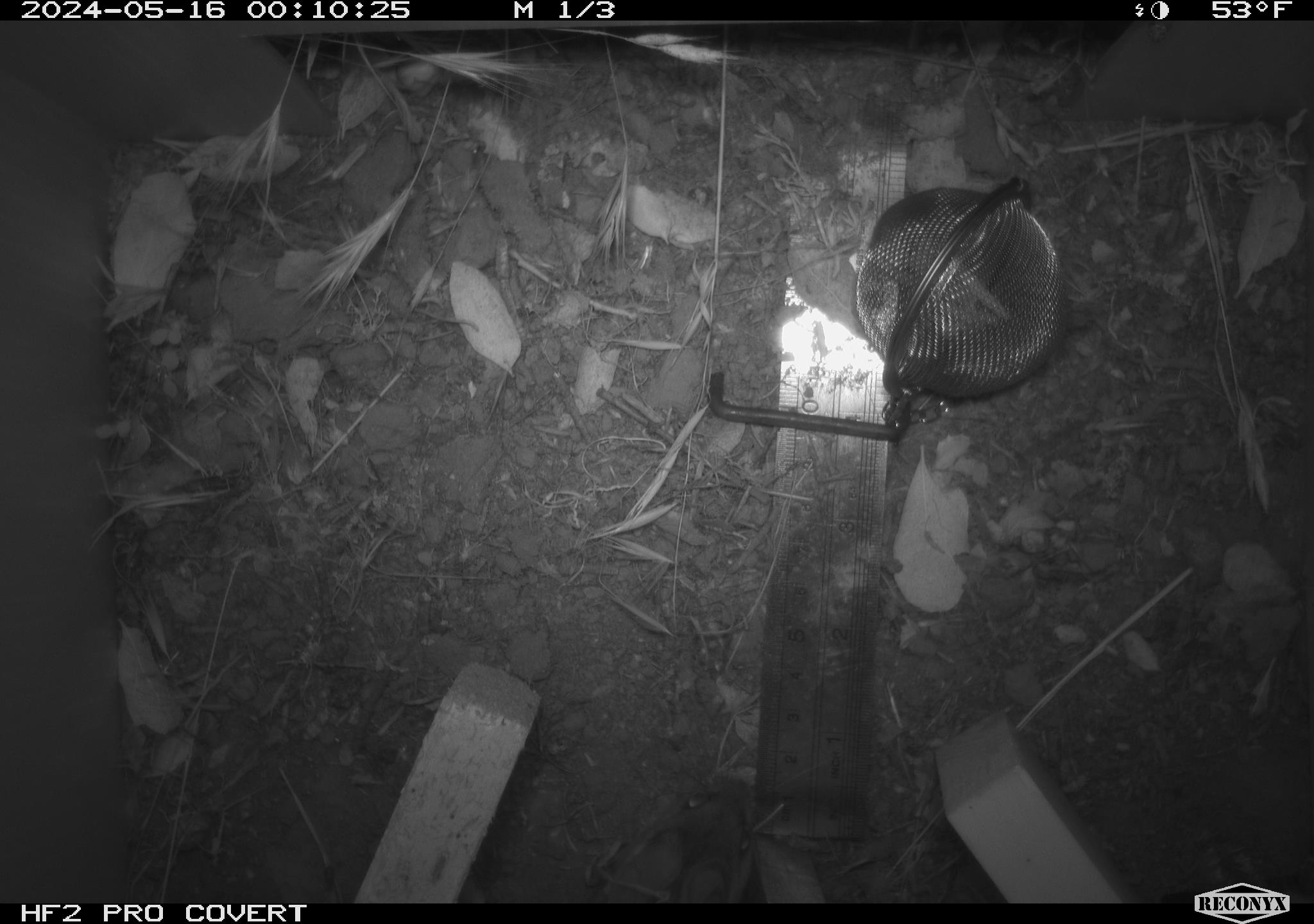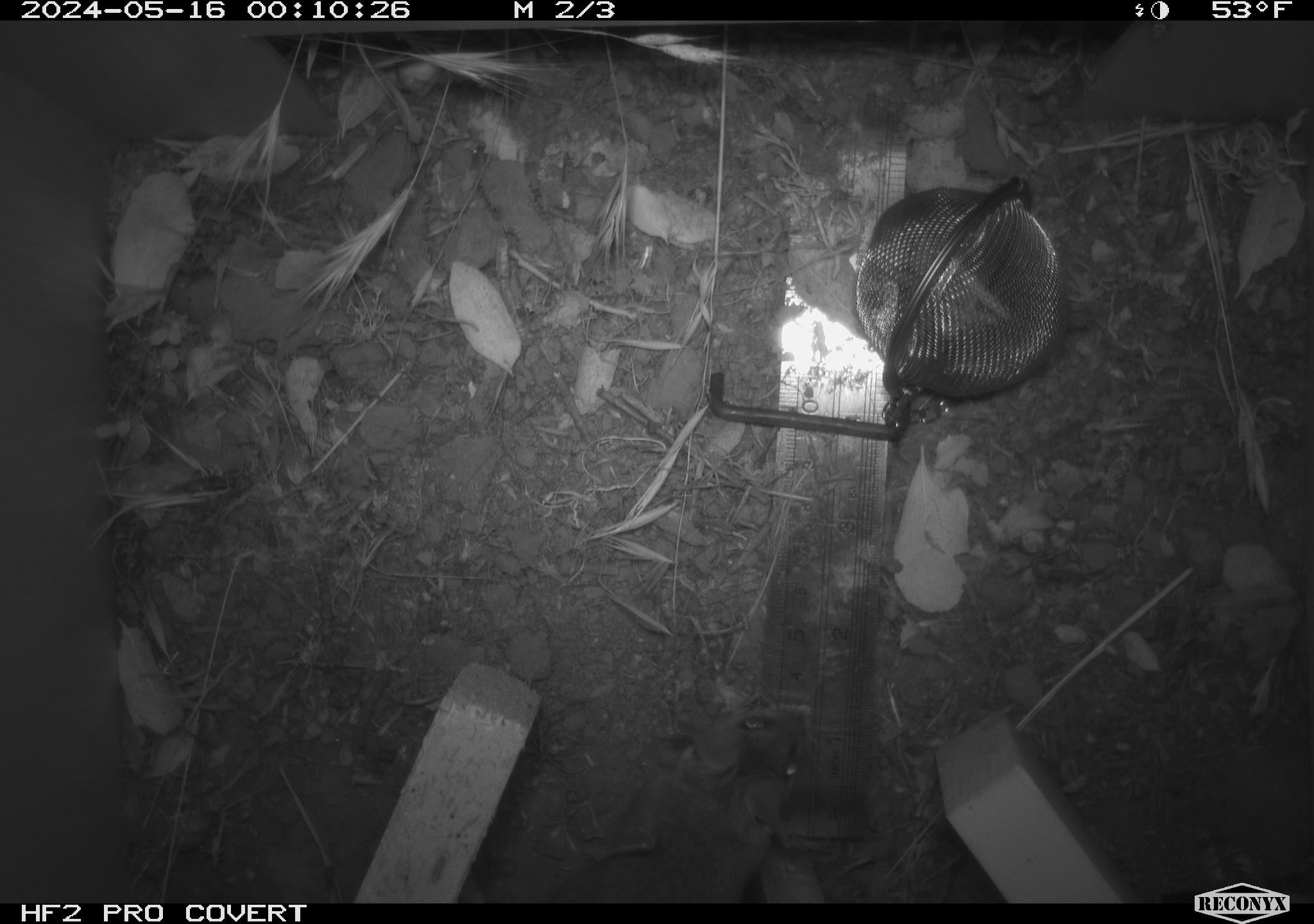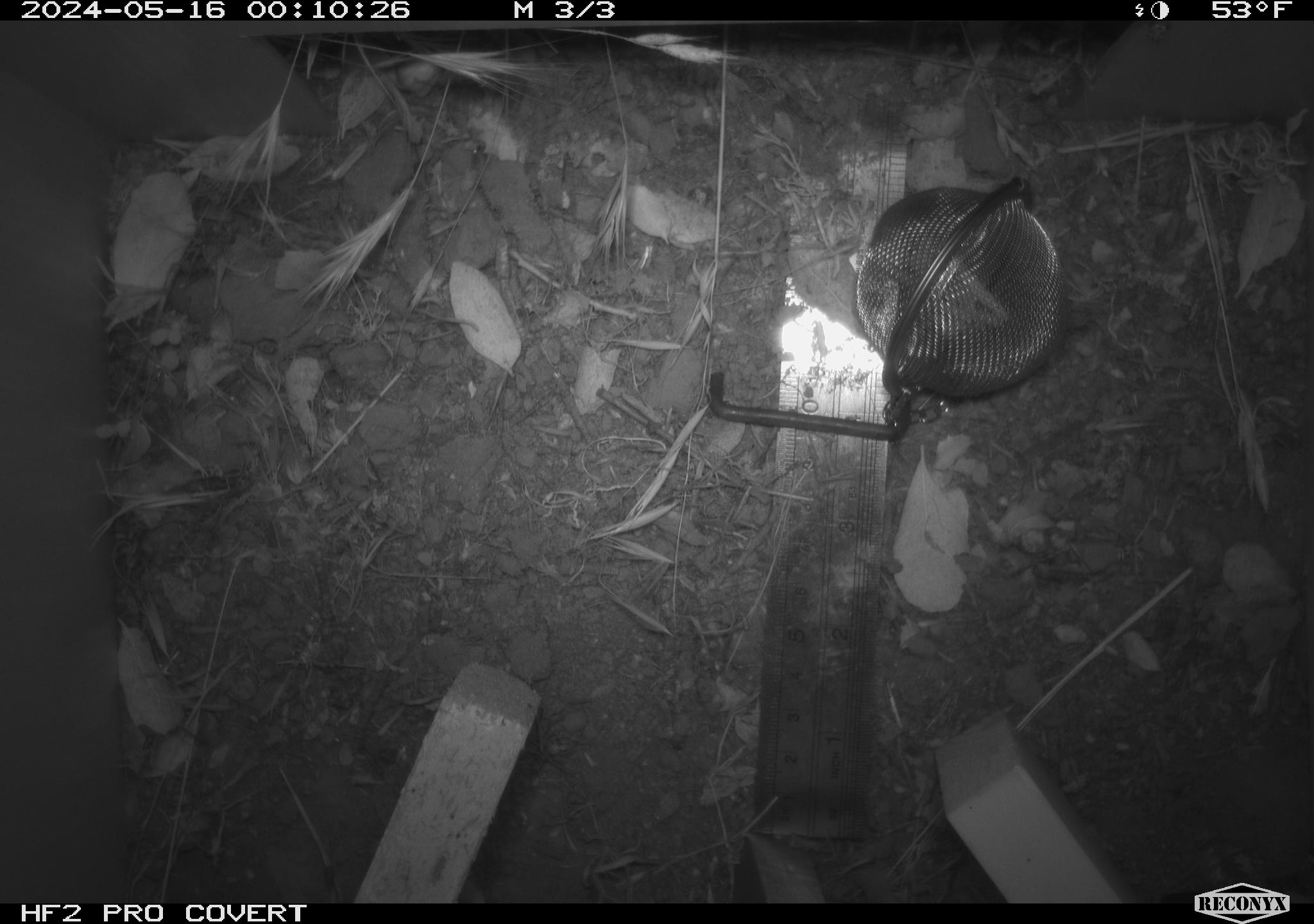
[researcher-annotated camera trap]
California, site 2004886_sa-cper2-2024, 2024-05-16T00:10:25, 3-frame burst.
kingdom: Animalia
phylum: Chordata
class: Mammalia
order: Rodentia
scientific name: Rodentia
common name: rodent